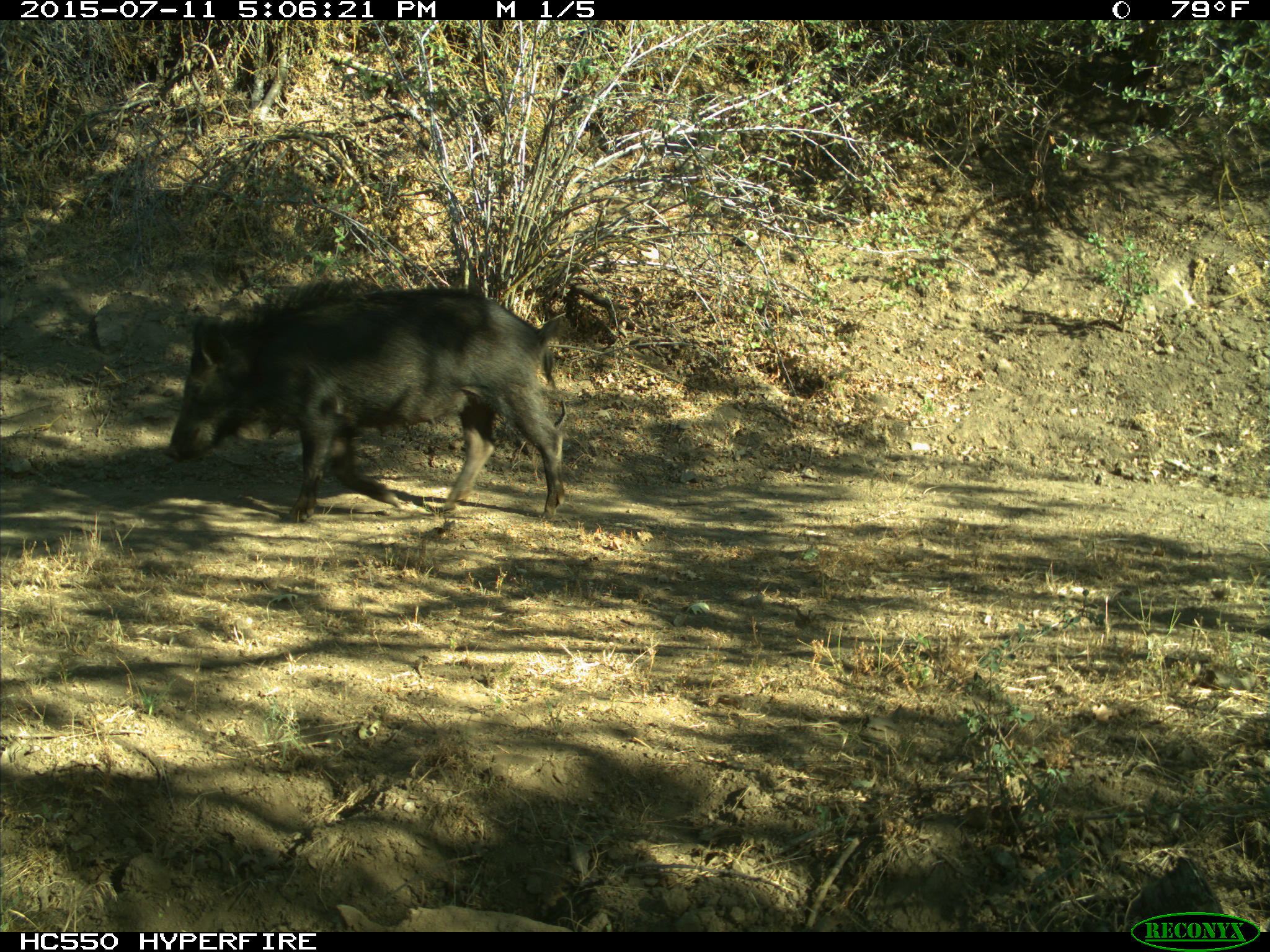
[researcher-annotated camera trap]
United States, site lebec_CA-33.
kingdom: Animalia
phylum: Chordata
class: Mammalia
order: Artiodactyla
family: Suidae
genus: Sus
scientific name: Sus scrofa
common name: wild boar